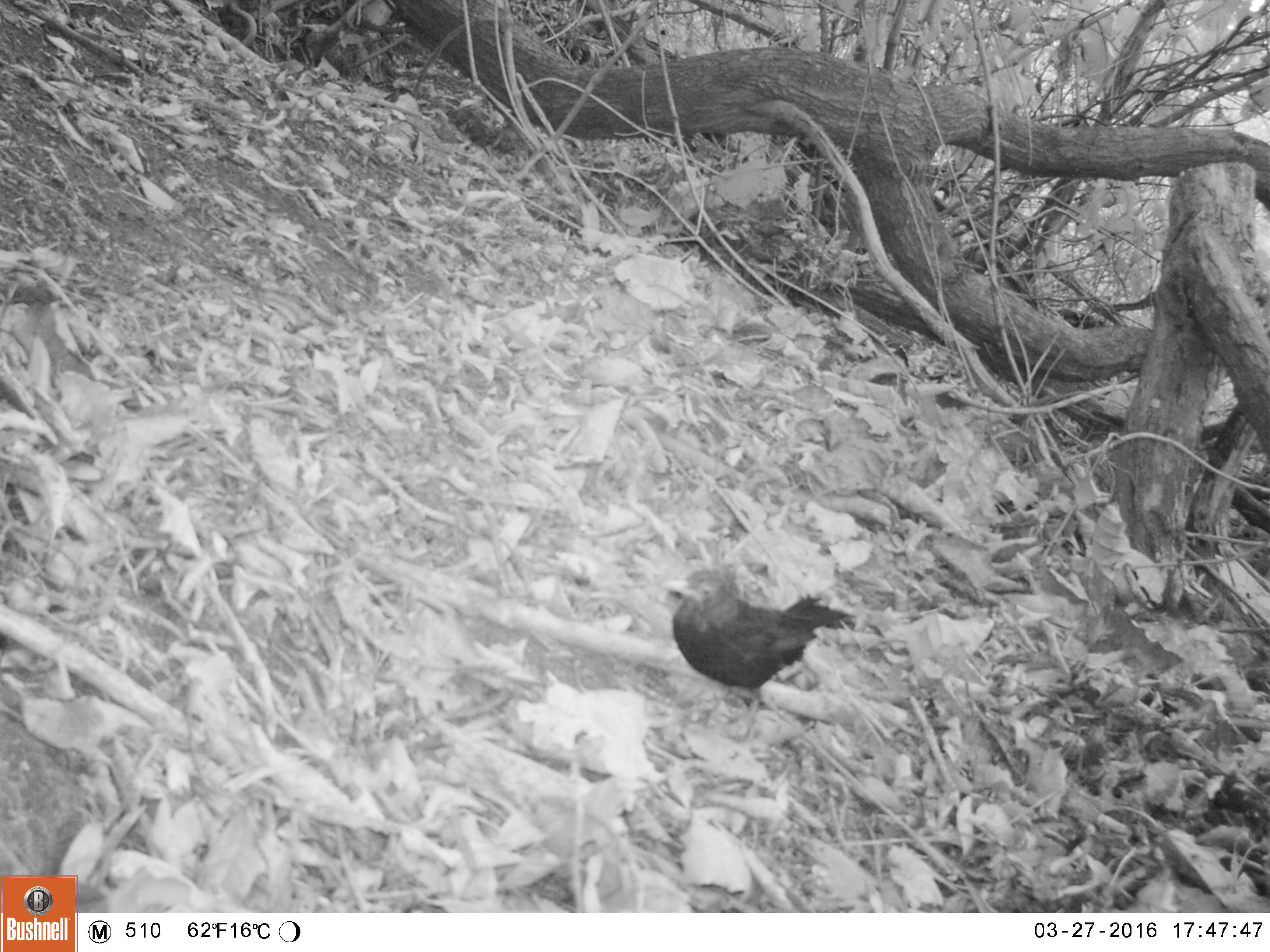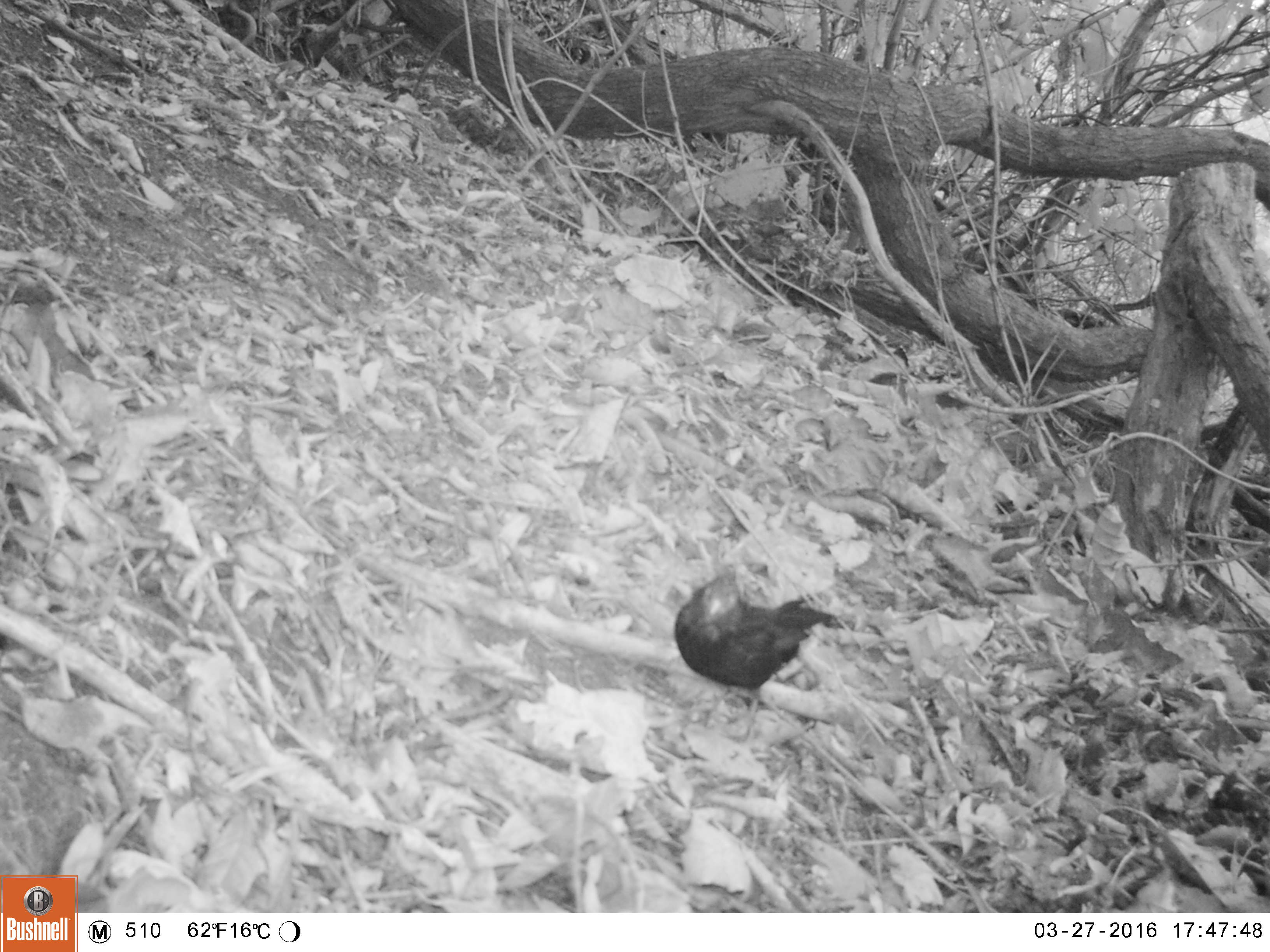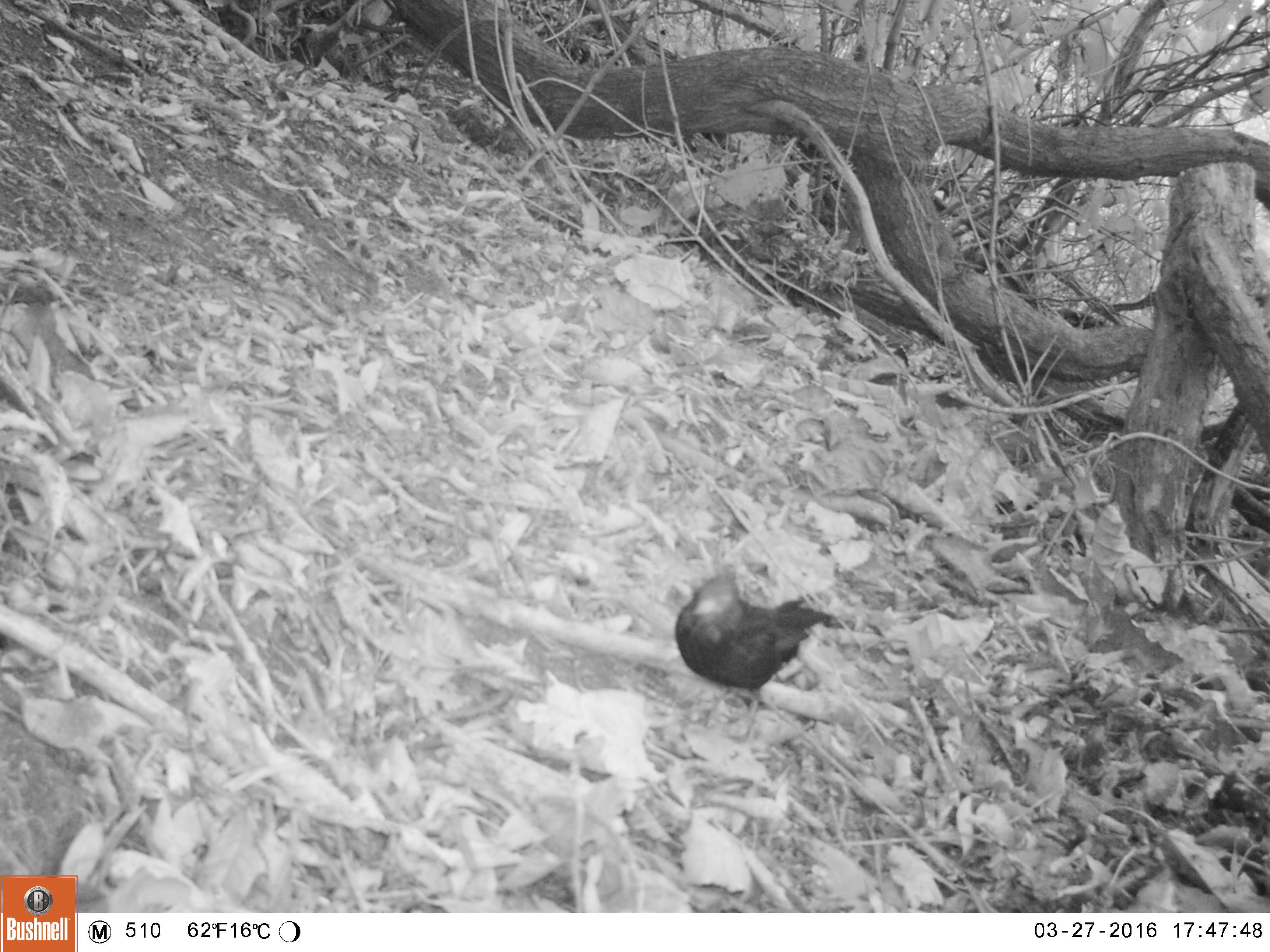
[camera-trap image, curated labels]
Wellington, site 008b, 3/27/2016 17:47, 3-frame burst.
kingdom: Animalia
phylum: Chordata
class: Aves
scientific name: Aves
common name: bird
Bird (Aves).